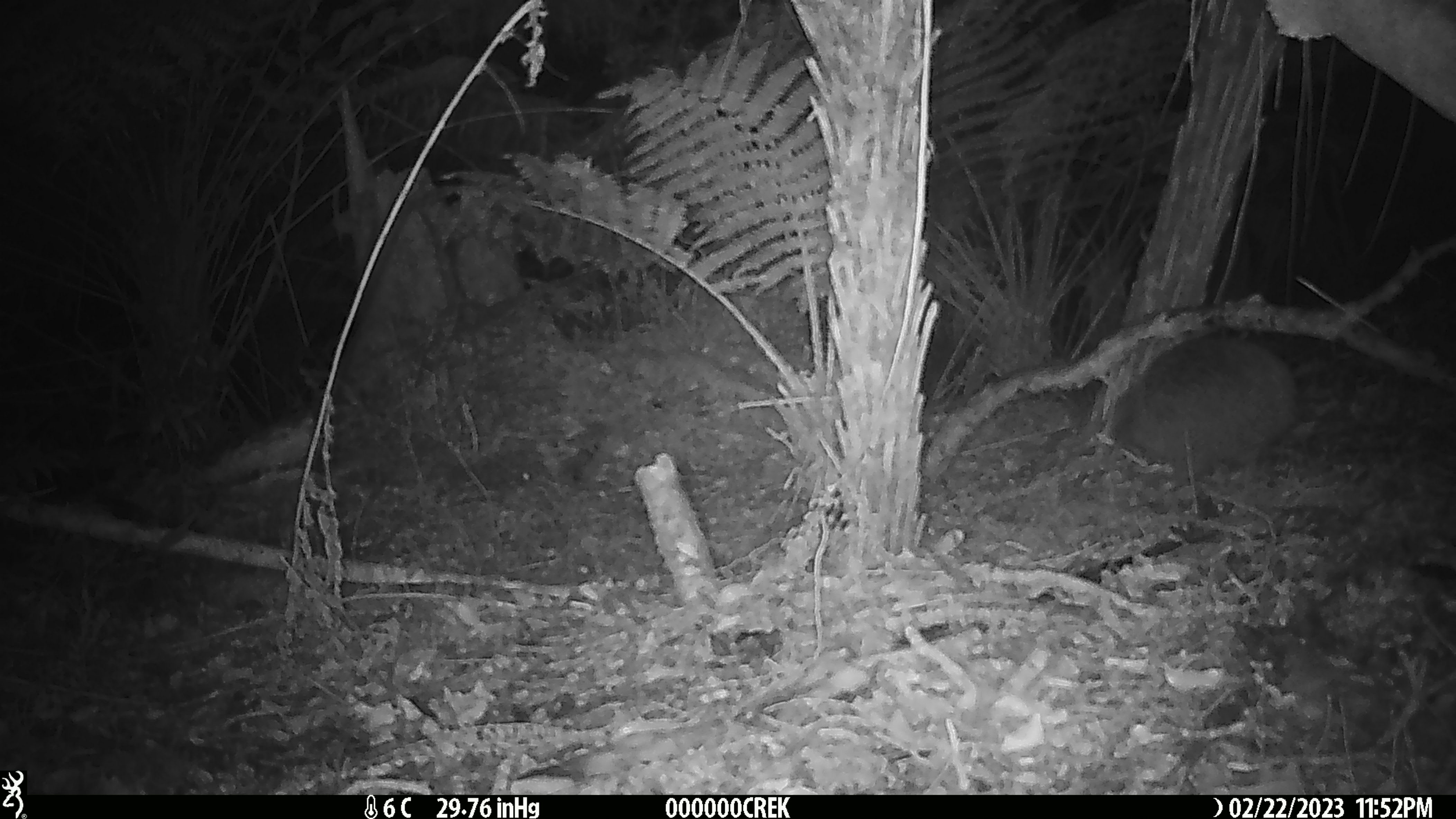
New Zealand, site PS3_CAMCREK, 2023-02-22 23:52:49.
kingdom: Animalia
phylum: Chordata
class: Aves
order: Apterygiformes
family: Apterygidae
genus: Apteryx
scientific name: Apteryx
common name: kiwi